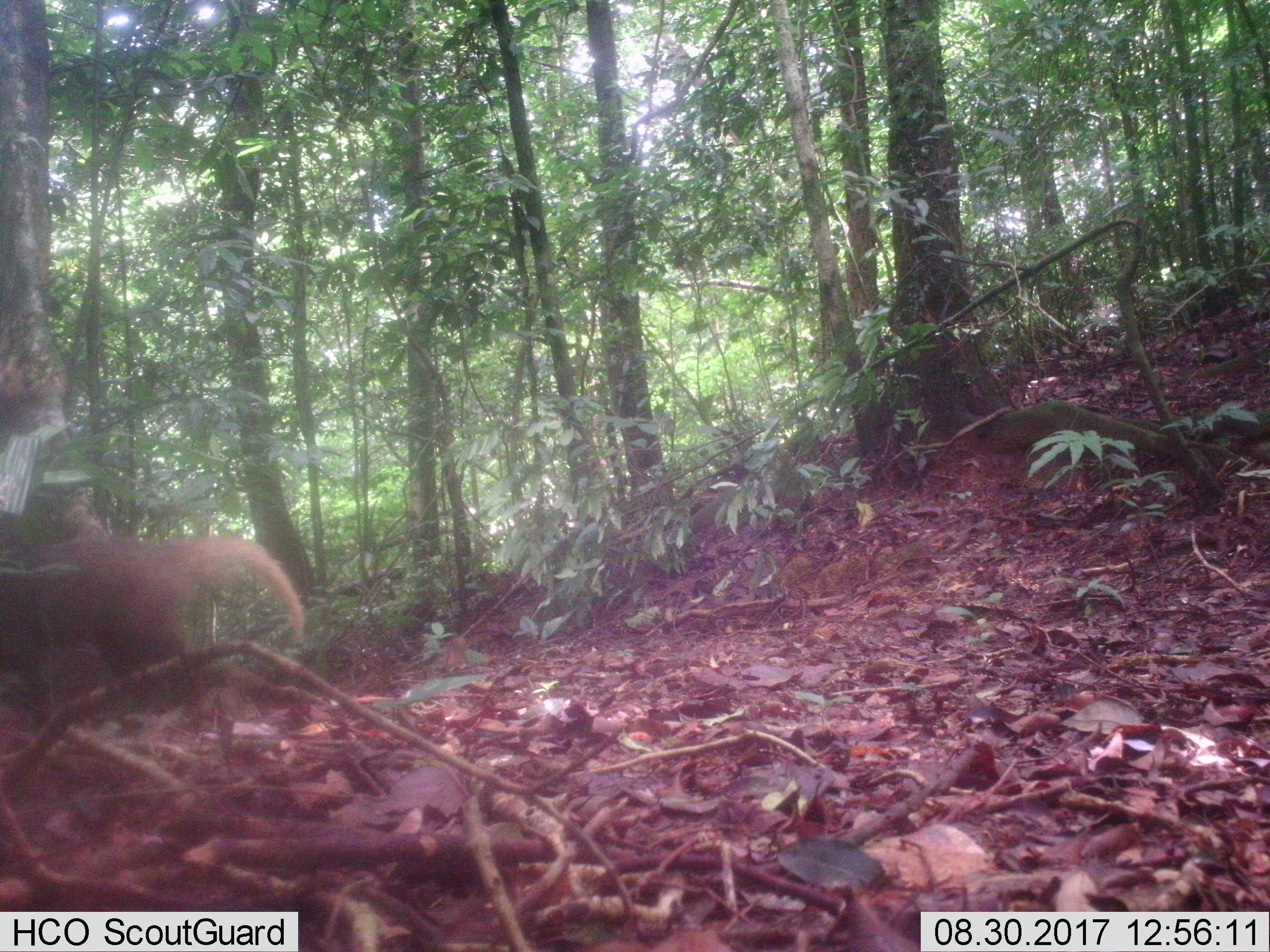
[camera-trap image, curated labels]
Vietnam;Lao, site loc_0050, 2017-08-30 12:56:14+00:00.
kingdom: Animalia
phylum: Chordata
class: Mammalia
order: Carnivora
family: Herpestidae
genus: Urva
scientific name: Urva urva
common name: crab-eating mongoose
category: crab eating mongoose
Crab eating mongoose (crab-eating mongoose) (Urva urva). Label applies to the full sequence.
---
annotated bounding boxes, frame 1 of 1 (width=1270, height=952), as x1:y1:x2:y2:
crab eating mongoose: 0:536:307:723